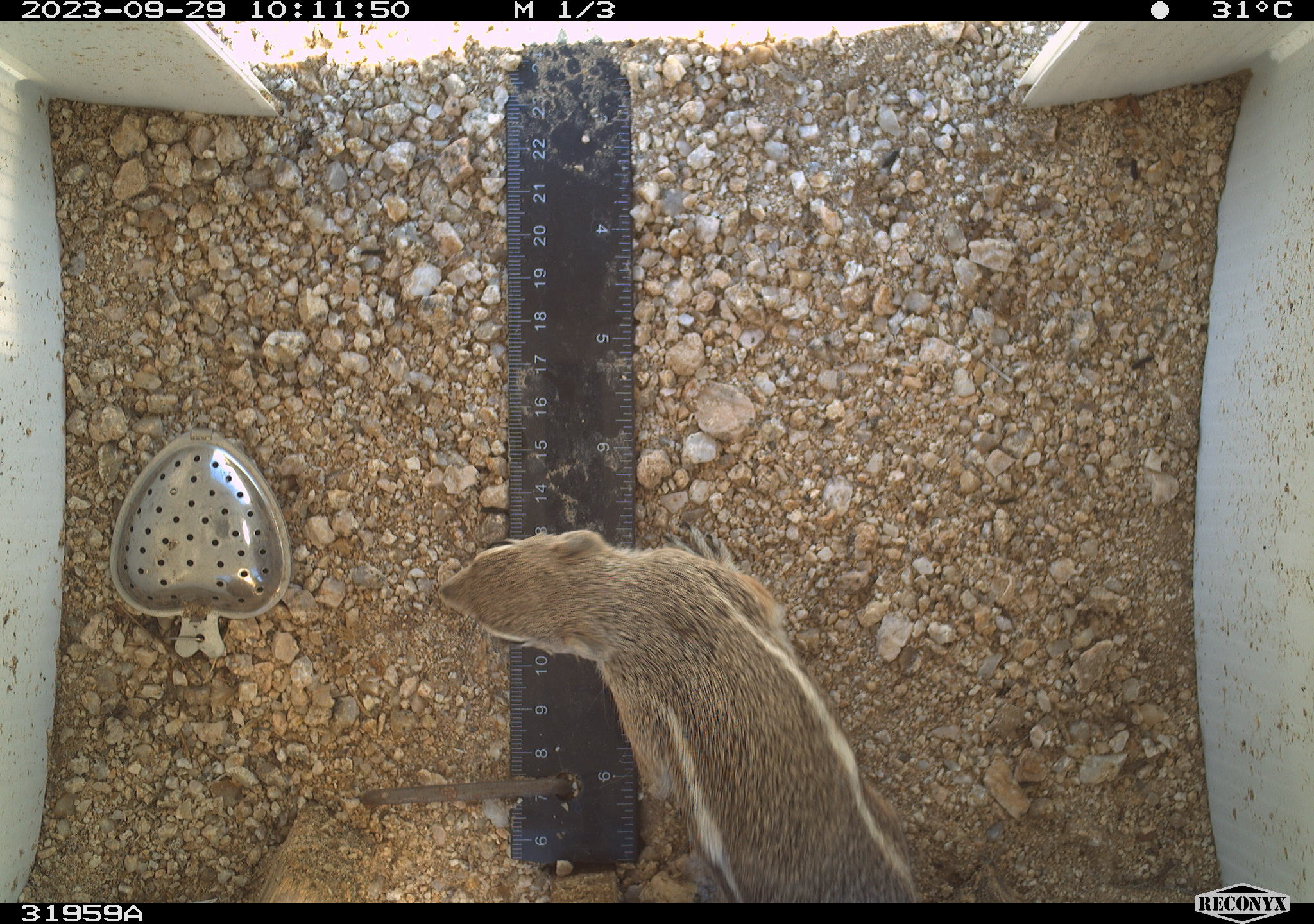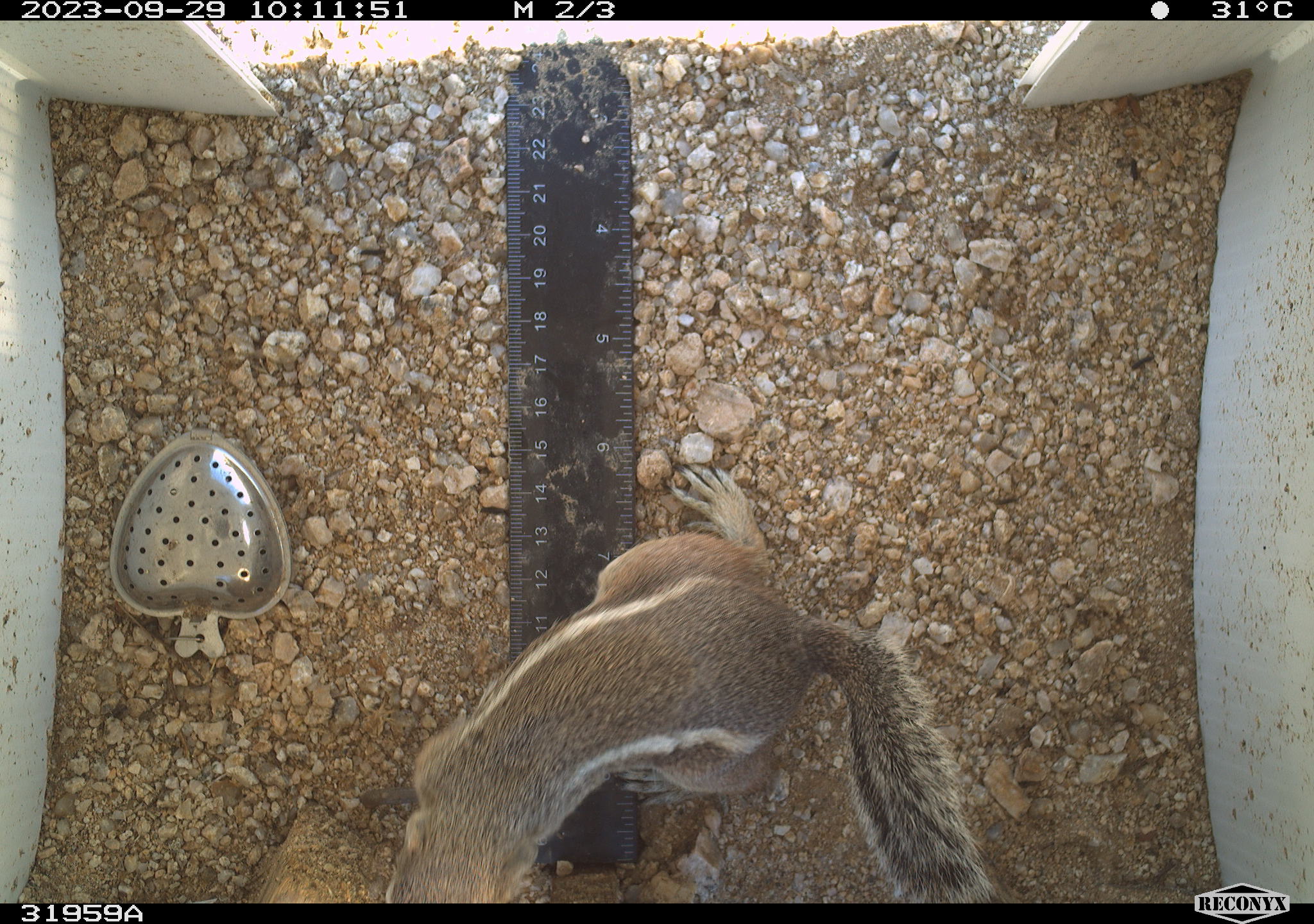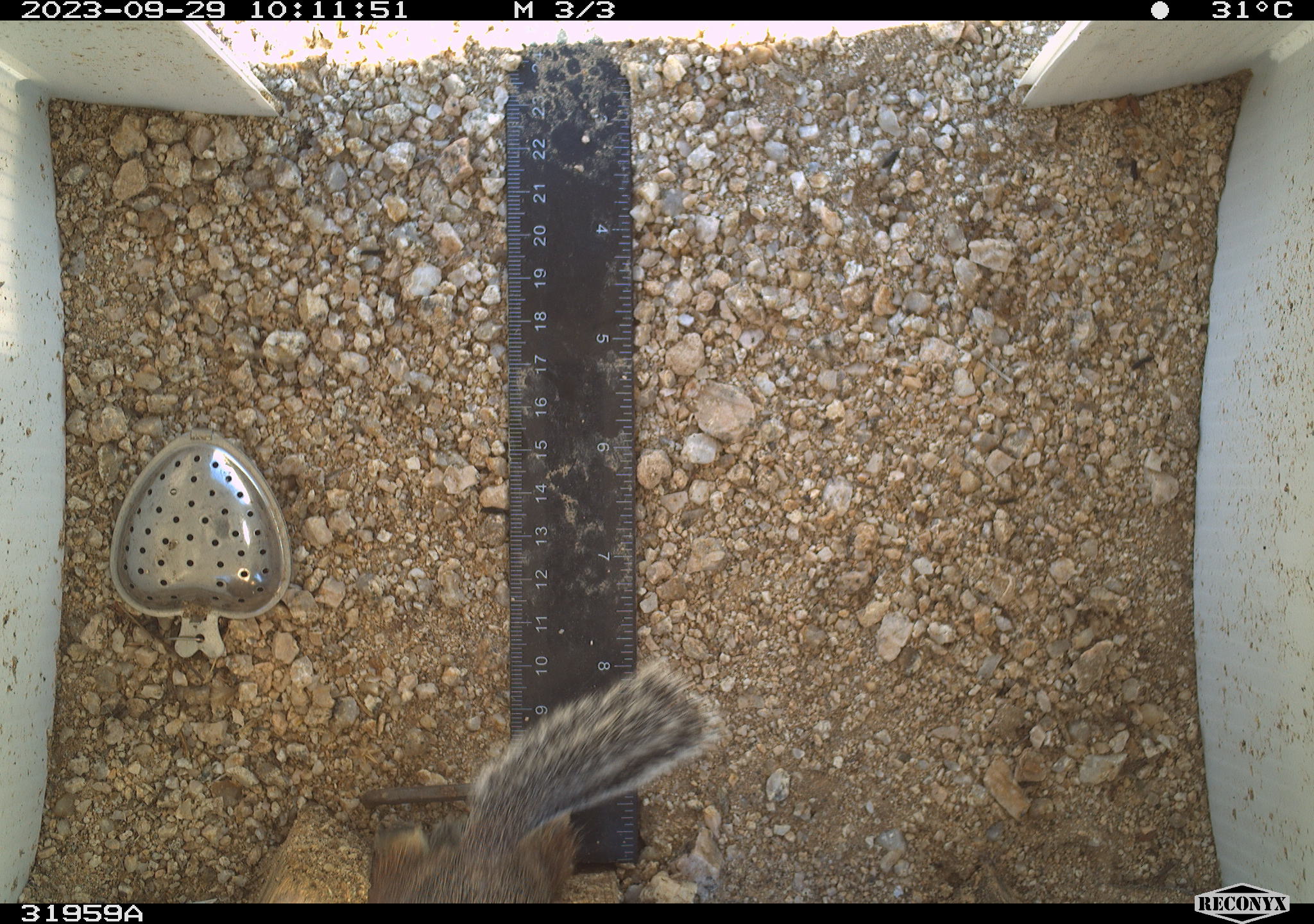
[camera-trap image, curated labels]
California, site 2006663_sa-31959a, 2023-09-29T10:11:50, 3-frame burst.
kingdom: Animalia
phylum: Chordata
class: Mammalia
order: Rodentia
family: Sciuridae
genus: Ammospermophilus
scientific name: Ammospermophilus leucurus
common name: white-tailed antelope squirrel